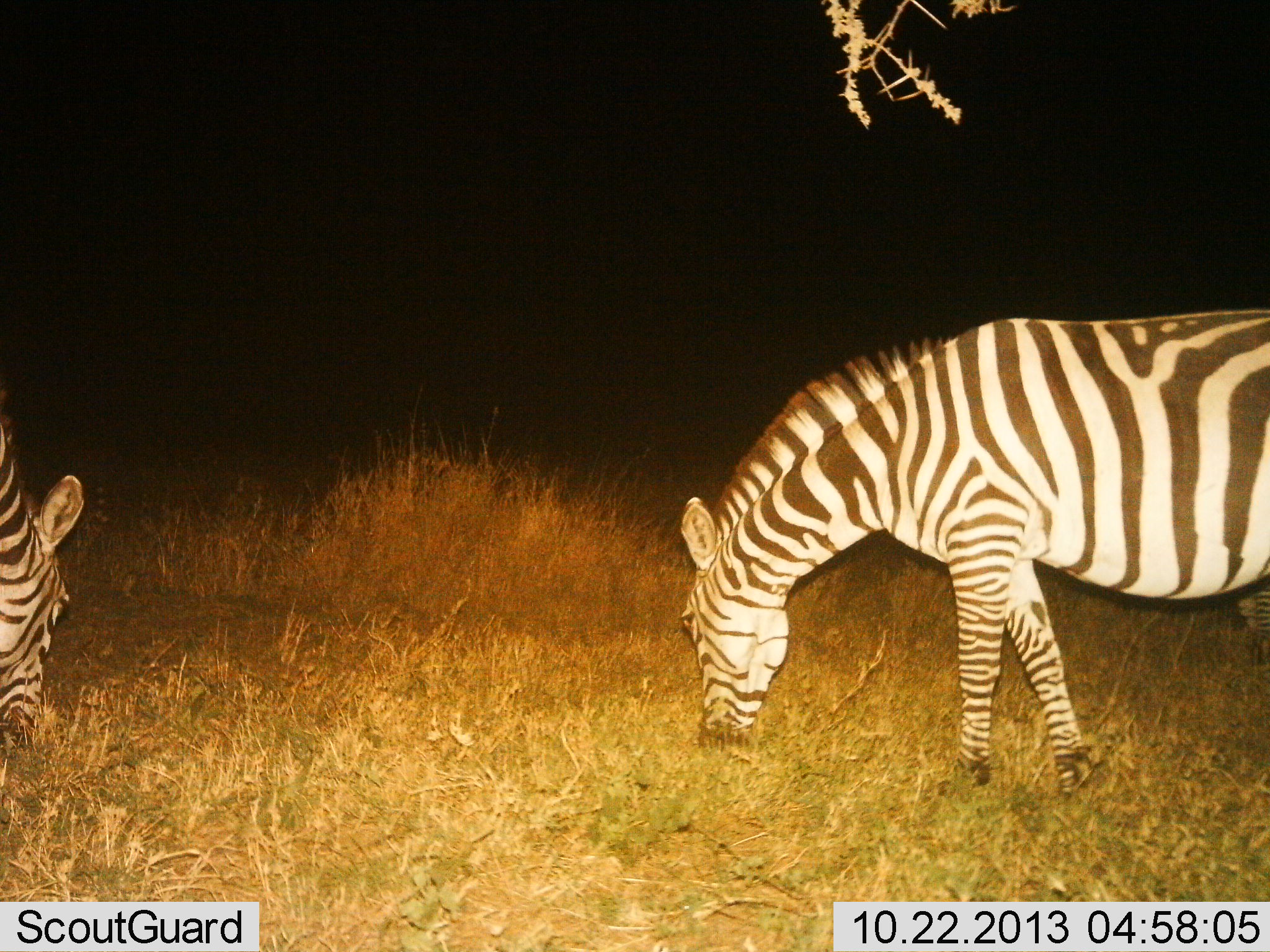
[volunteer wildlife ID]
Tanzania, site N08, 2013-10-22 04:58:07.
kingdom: Animalia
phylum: Chordata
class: Mammalia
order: Perissodactyla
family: Equidae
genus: Equus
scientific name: Equus quagga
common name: plains zebra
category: zebra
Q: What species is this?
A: Zebra (plains zebra) (Equus quagga).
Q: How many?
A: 2.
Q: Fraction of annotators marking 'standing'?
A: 20%.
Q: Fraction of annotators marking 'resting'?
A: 0%.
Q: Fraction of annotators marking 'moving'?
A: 0%.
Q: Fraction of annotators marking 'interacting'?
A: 0%.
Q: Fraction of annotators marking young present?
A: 0%.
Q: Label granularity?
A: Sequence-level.